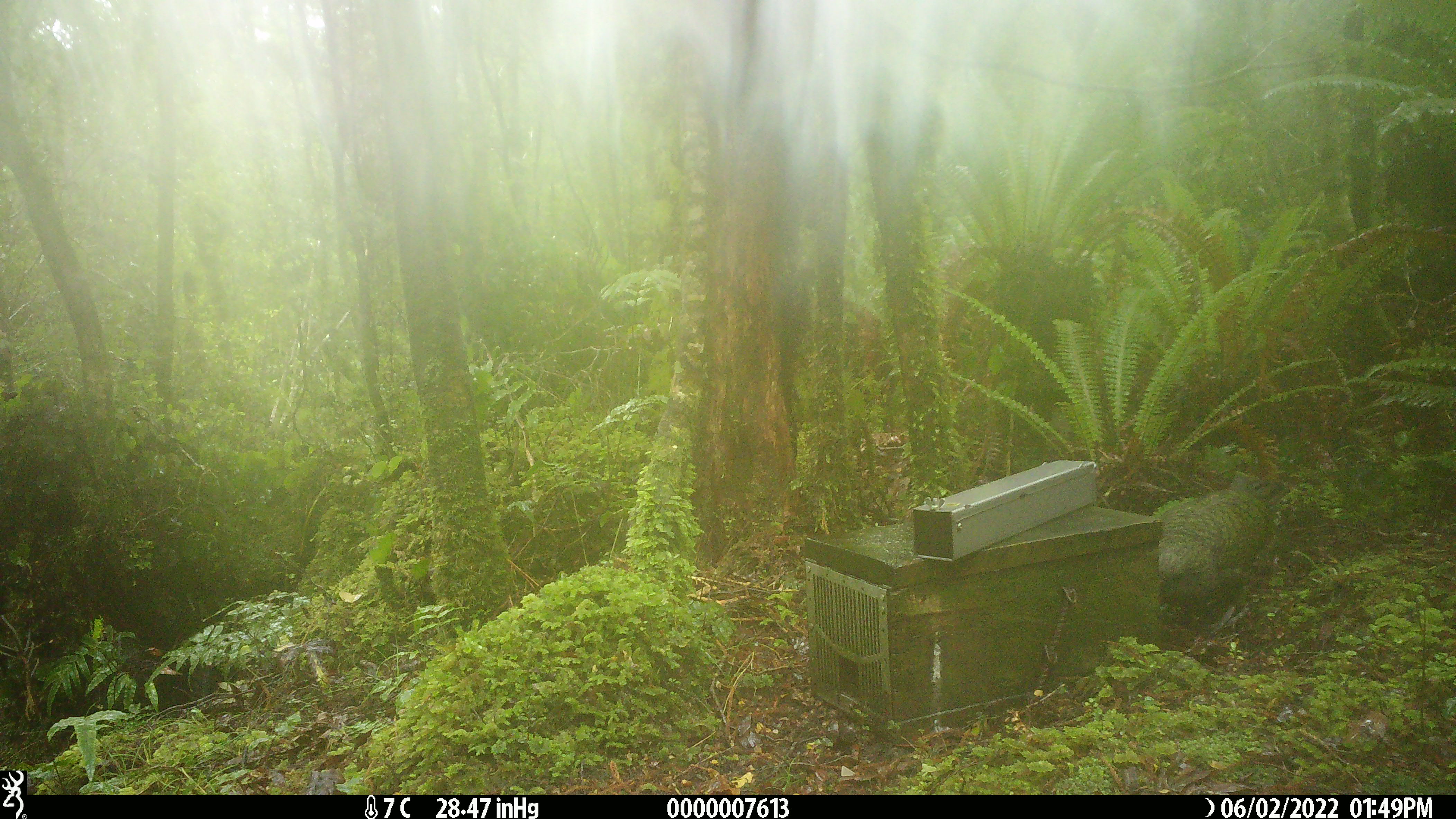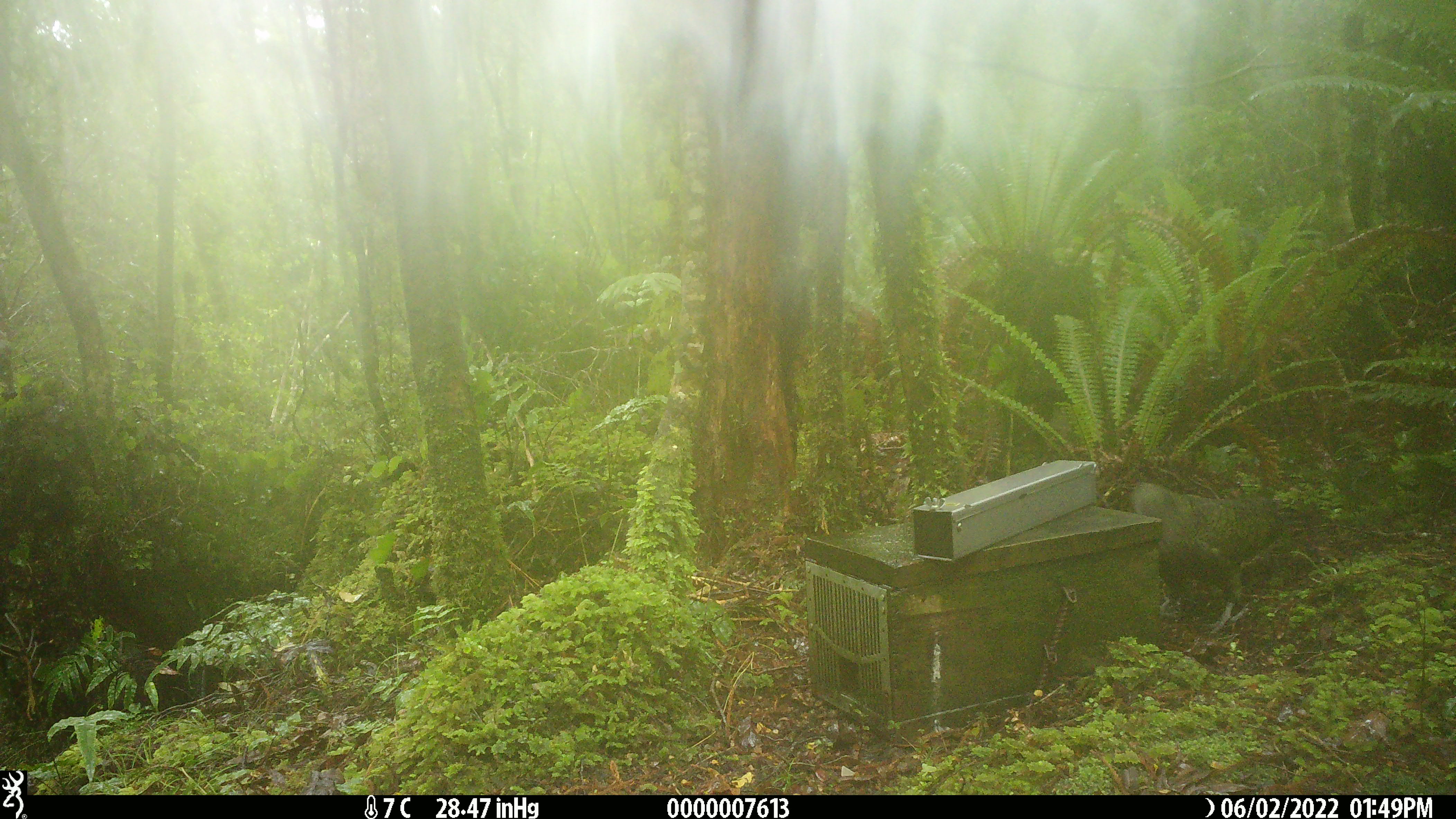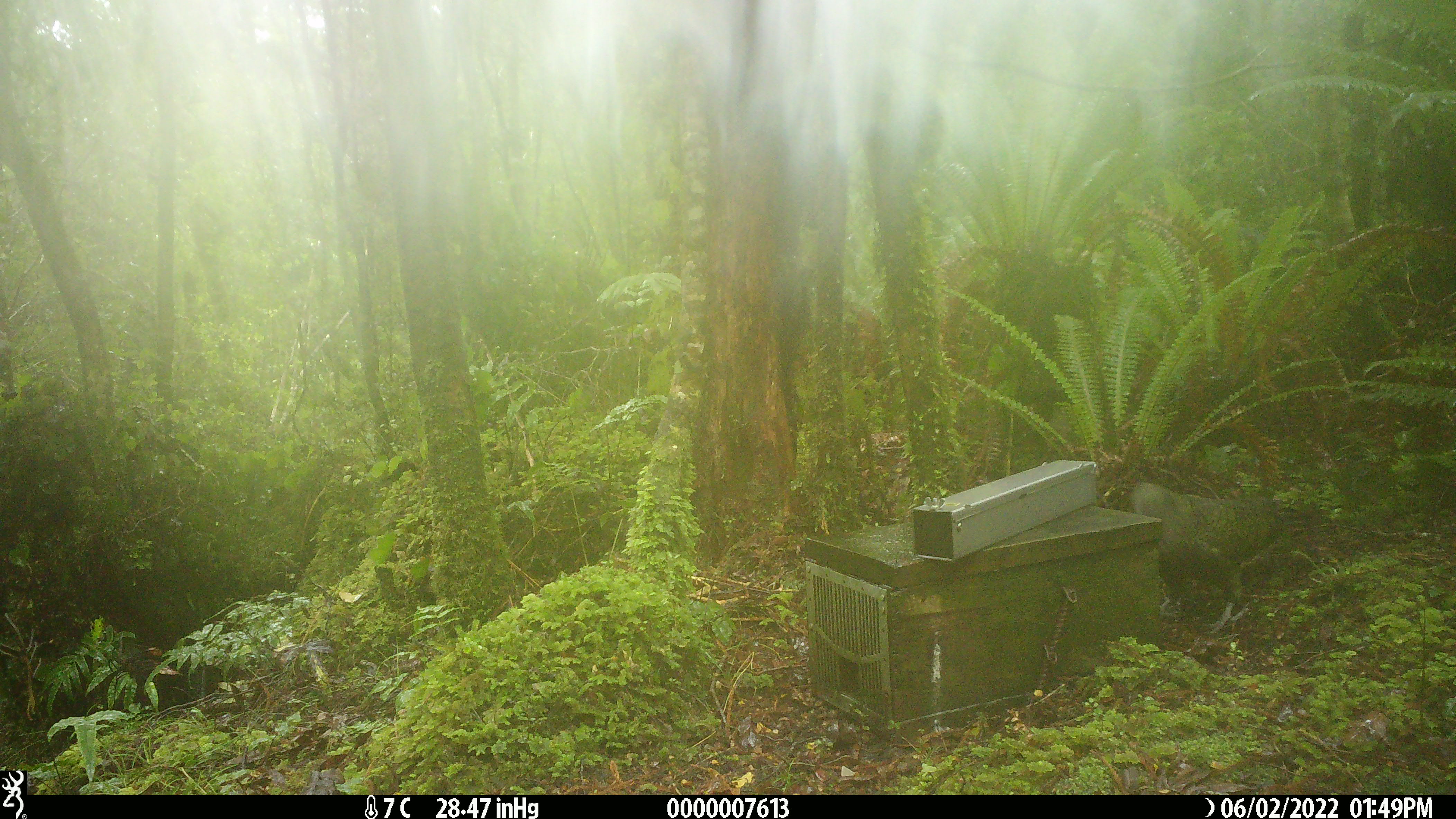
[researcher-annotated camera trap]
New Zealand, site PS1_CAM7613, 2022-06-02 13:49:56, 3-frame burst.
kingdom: Animalia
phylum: Chordata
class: Aves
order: Psittaciformes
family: Strigopidae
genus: Nestor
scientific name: Nestor notabilis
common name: kea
Kea (Nestor notabilis).